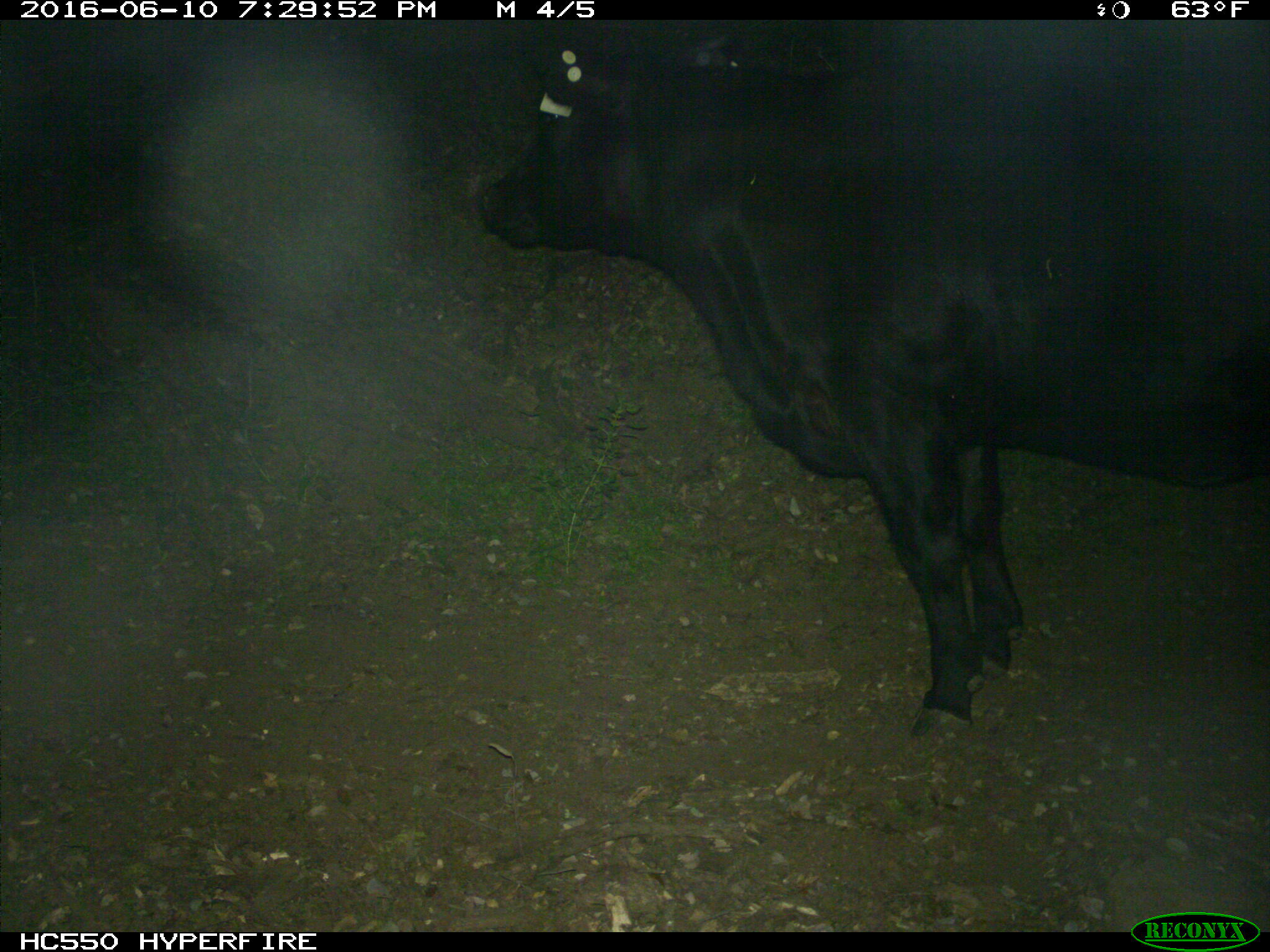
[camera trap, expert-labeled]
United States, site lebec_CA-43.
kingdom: Animalia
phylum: Chordata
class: Mammalia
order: Artiodactyla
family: Bovidae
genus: Bos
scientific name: Bos taurus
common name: domestic cow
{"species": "Bos taurus (domestic cow)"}